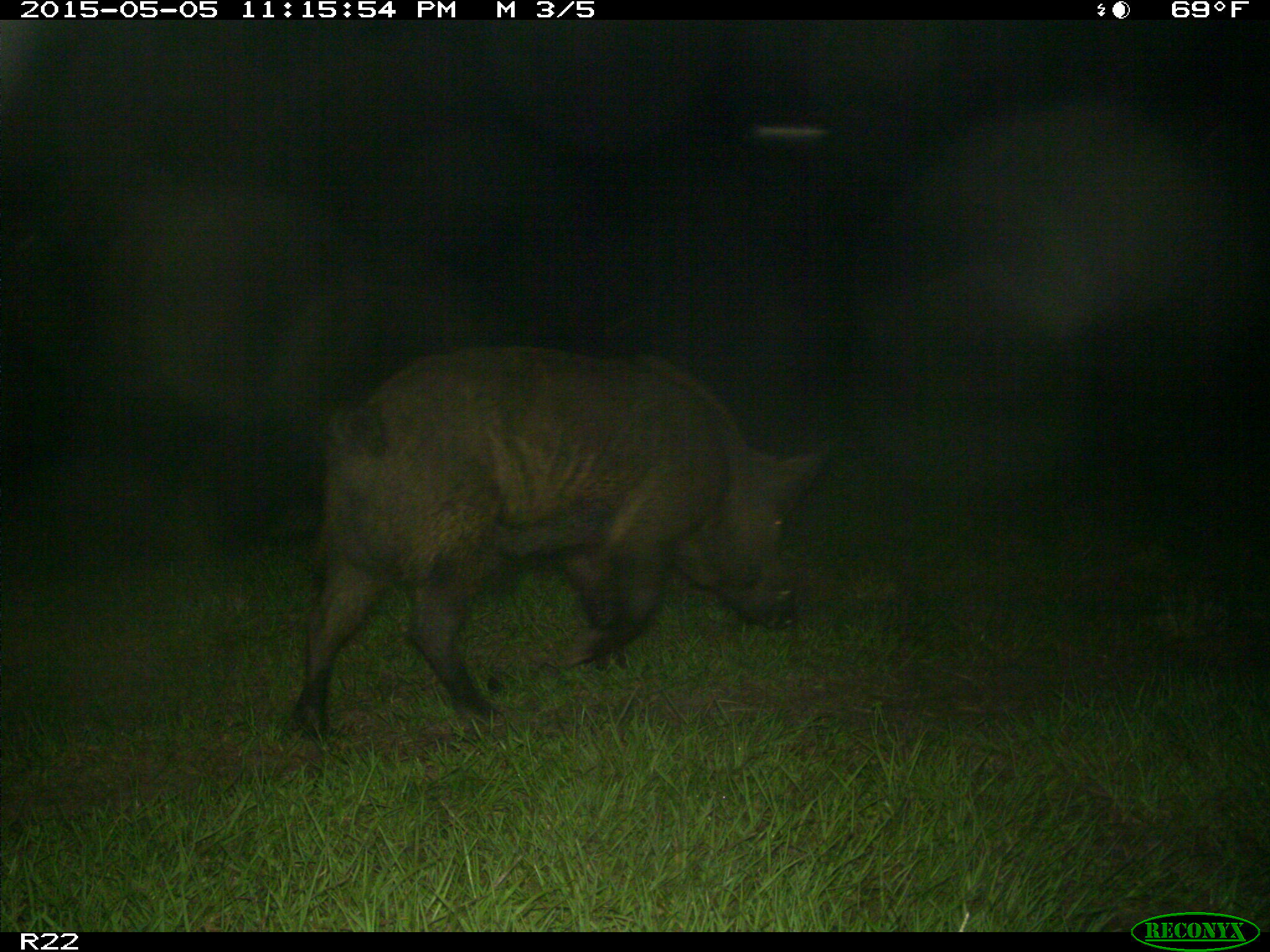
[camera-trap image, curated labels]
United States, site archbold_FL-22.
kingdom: Animalia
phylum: Chordata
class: Mammalia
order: Artiodactyla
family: Suidae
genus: Sus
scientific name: Sus scrofa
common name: wild boar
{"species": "Sus scrofa (wild boar)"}